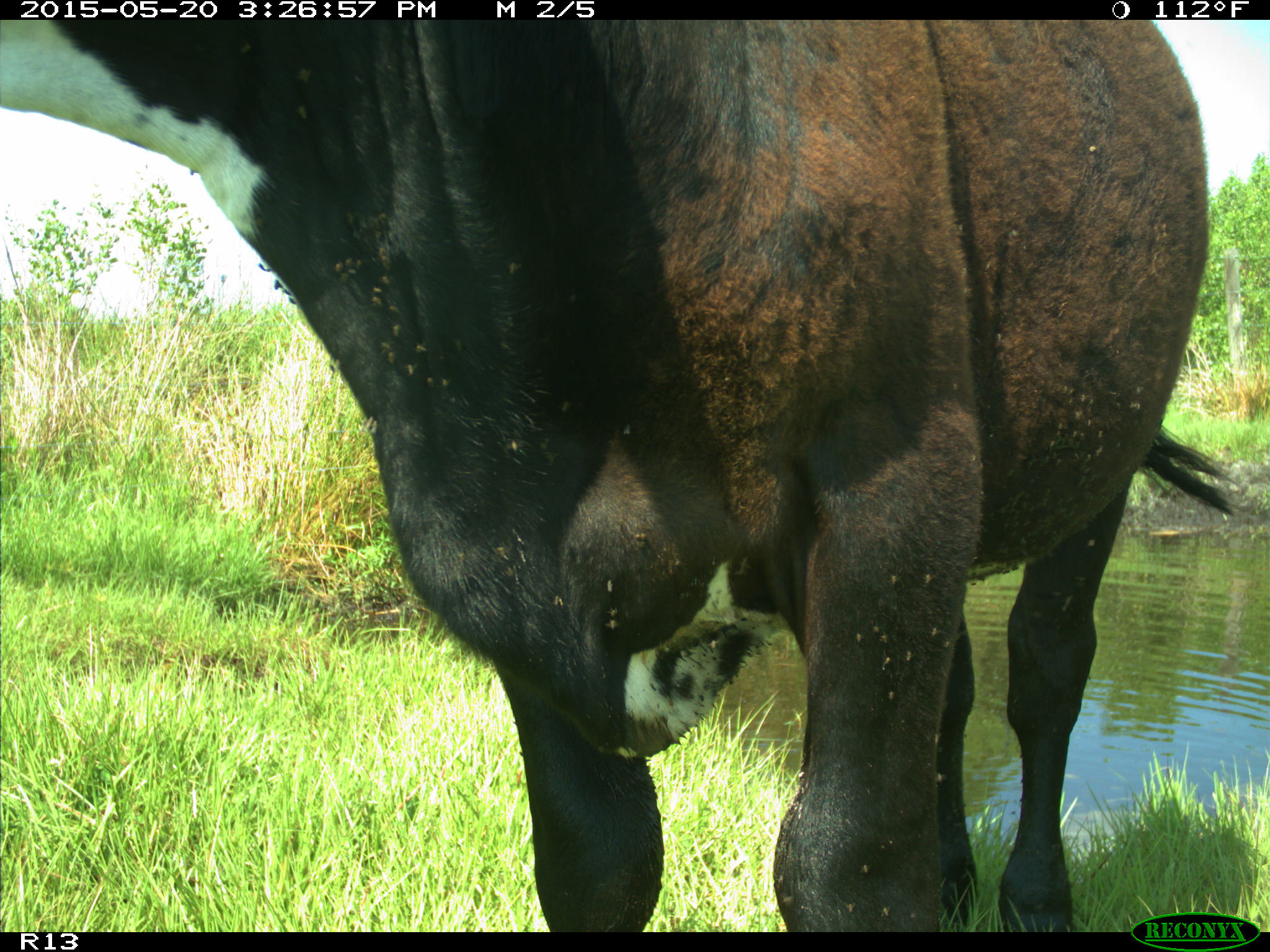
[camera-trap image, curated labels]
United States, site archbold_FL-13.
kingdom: Animalia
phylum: Chordata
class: Mammalia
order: Artiodactyla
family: Bovidae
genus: Bos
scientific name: Bos taurus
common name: domestic cow